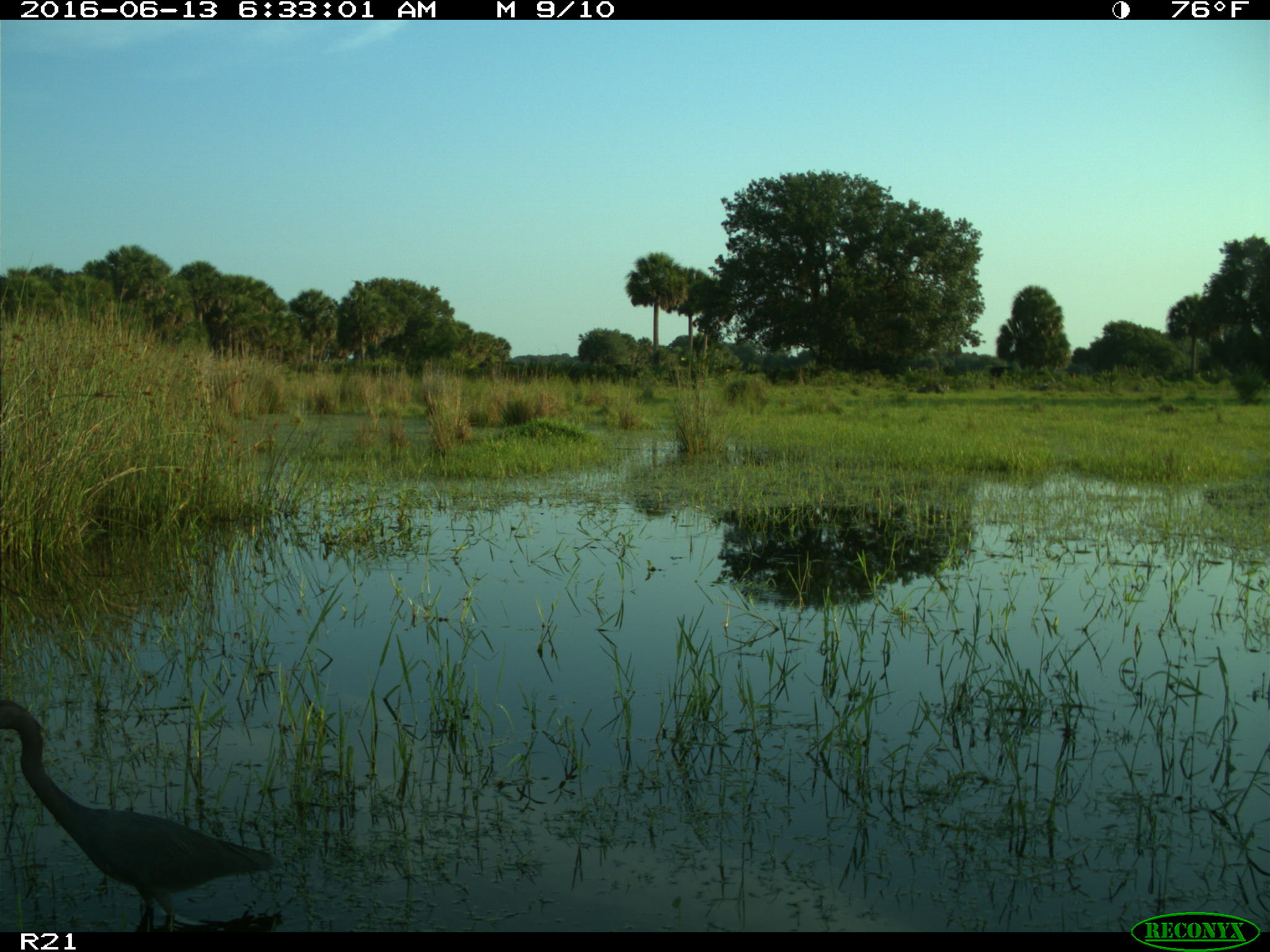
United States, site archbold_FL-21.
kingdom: Animalia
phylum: Chordata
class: Aves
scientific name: Aves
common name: birds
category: unidentified bird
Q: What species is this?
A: Unidentified bird (birds) (Aves).